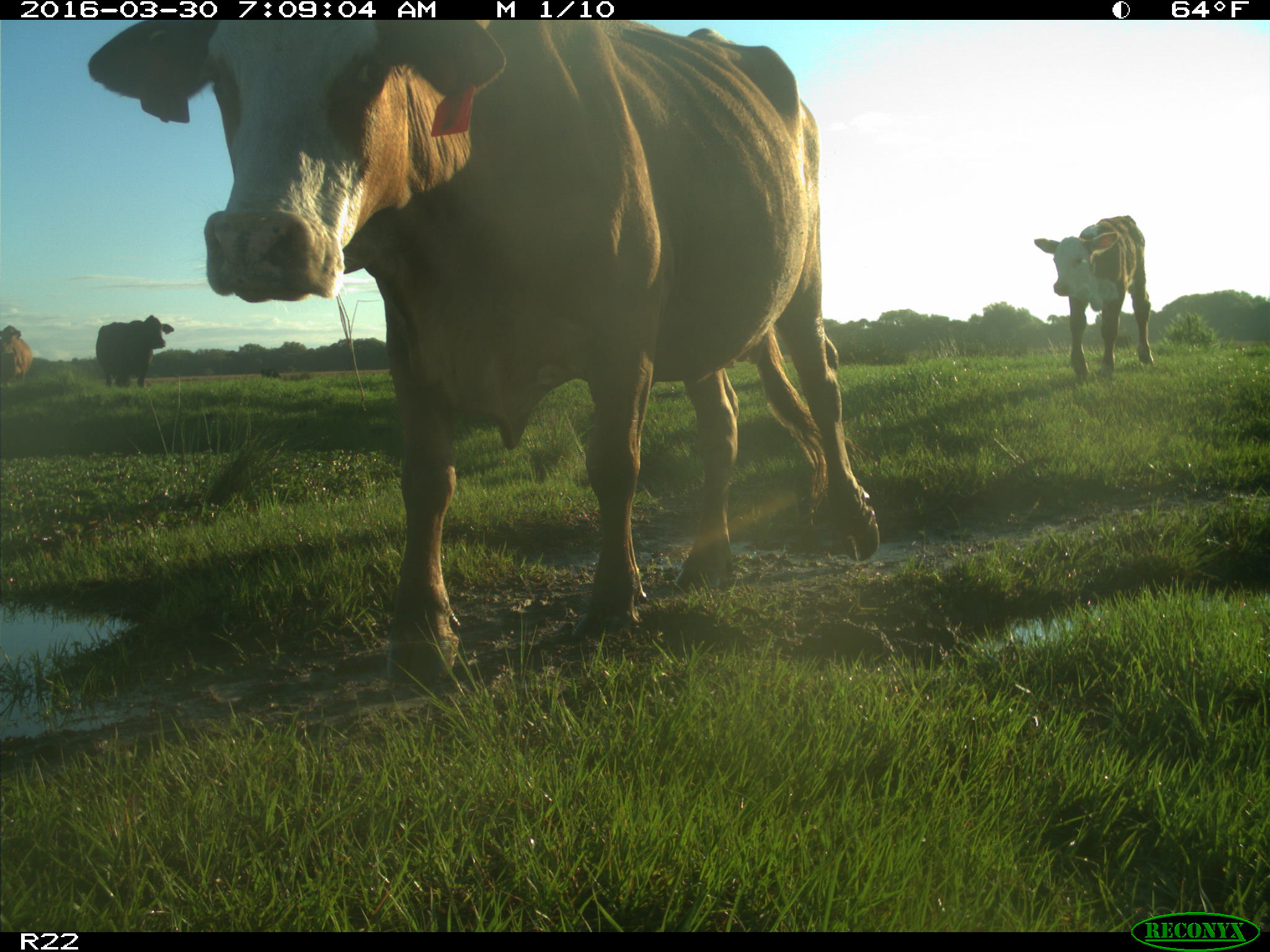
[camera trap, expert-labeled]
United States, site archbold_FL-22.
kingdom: Animalia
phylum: Chordata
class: Mammalia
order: Artiodactyla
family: Bovidae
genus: Bos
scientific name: Bos taurus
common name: domestic cow